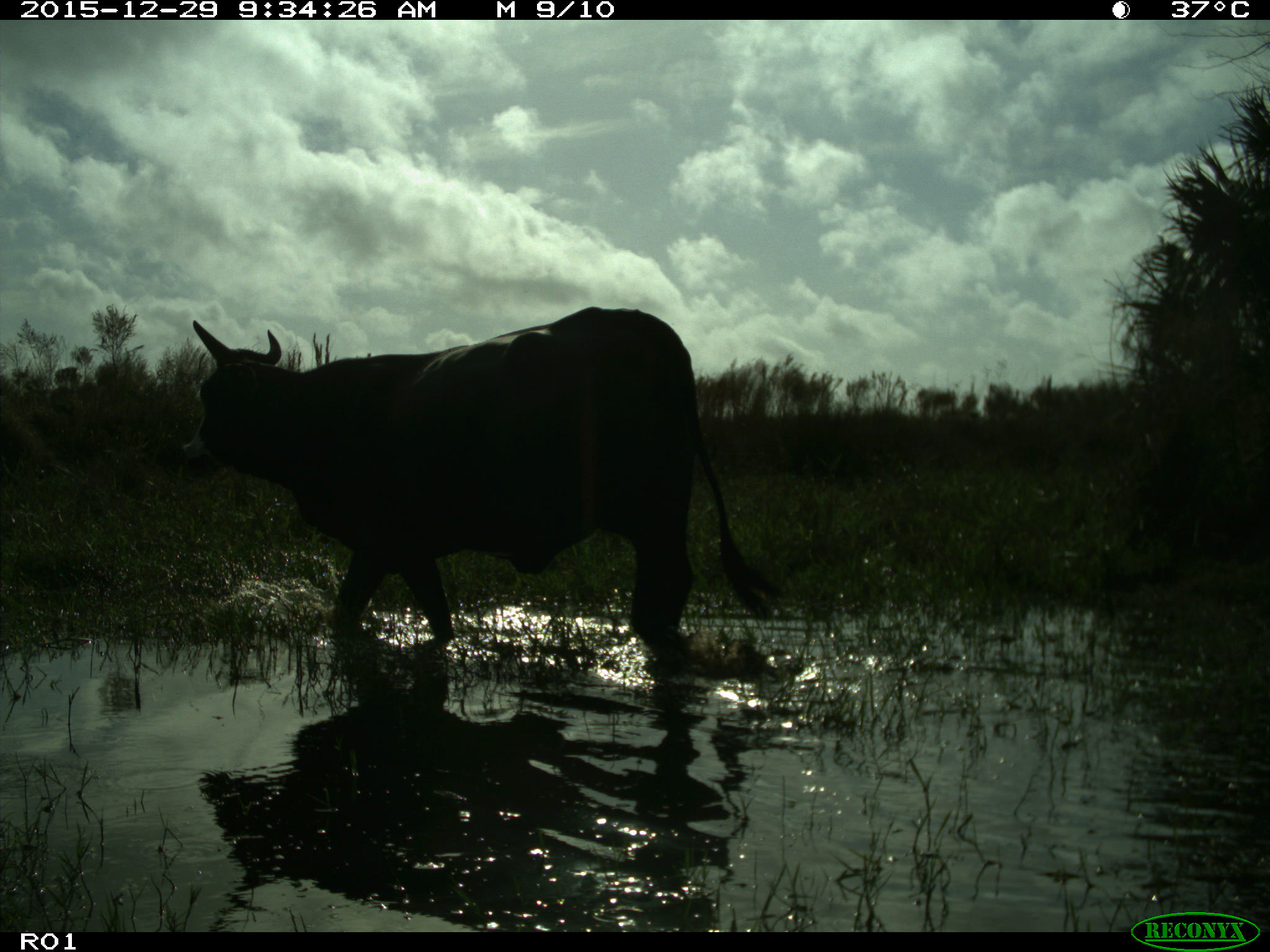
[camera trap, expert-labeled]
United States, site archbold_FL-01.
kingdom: Animalia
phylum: Chordata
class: Mammalia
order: Artiodactyla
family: Bovidae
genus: Bos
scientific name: Bos taurus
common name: domestic cow